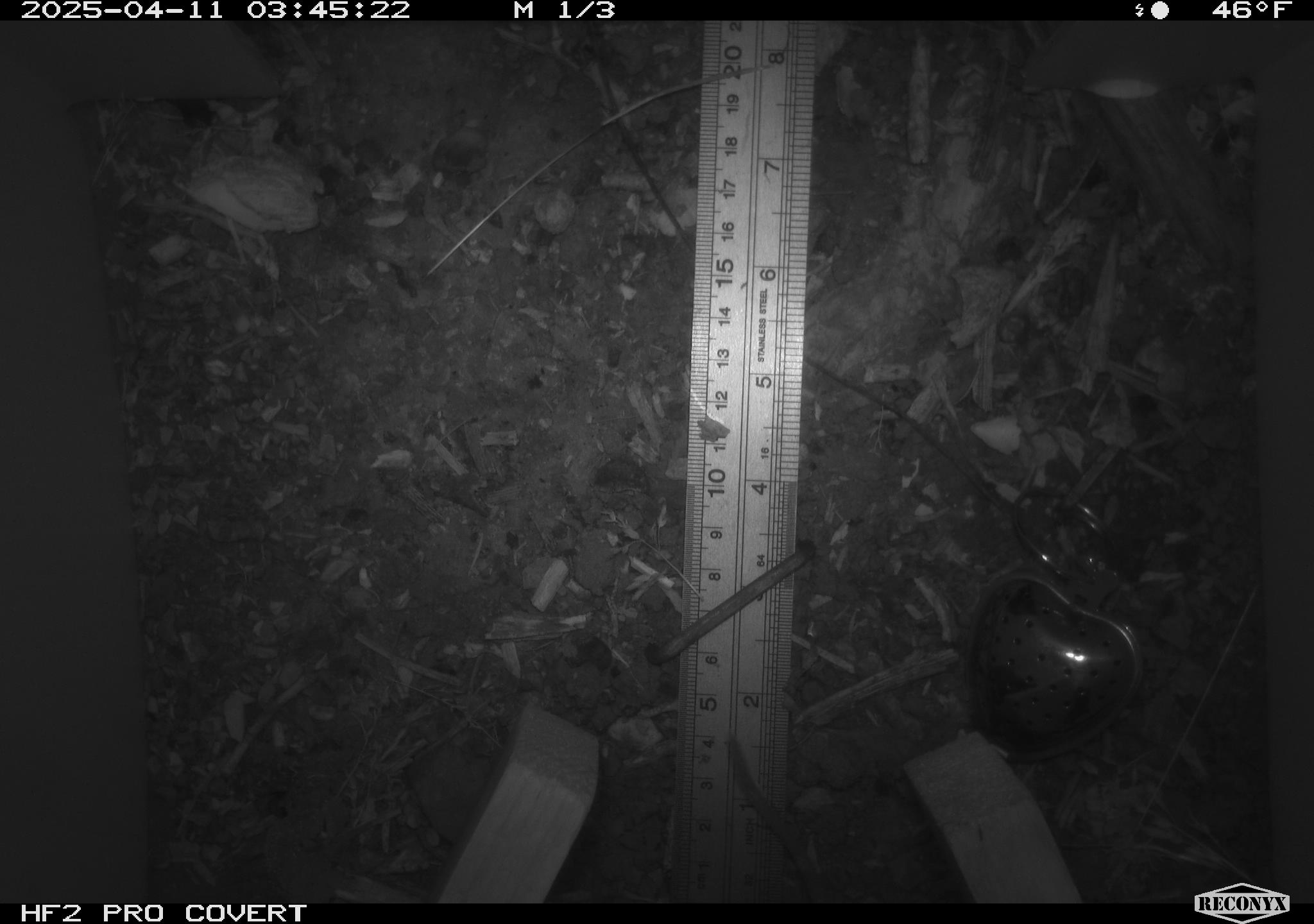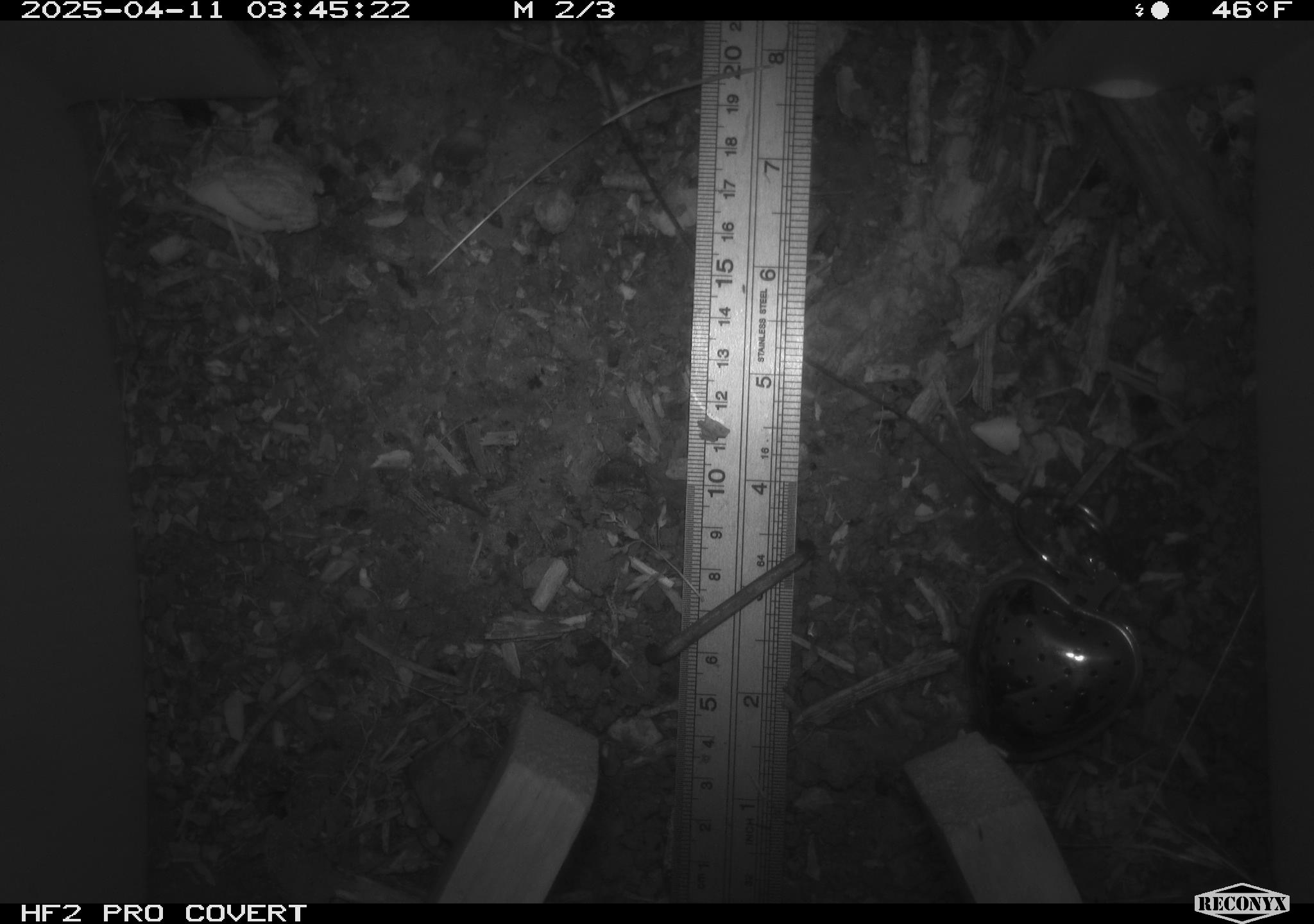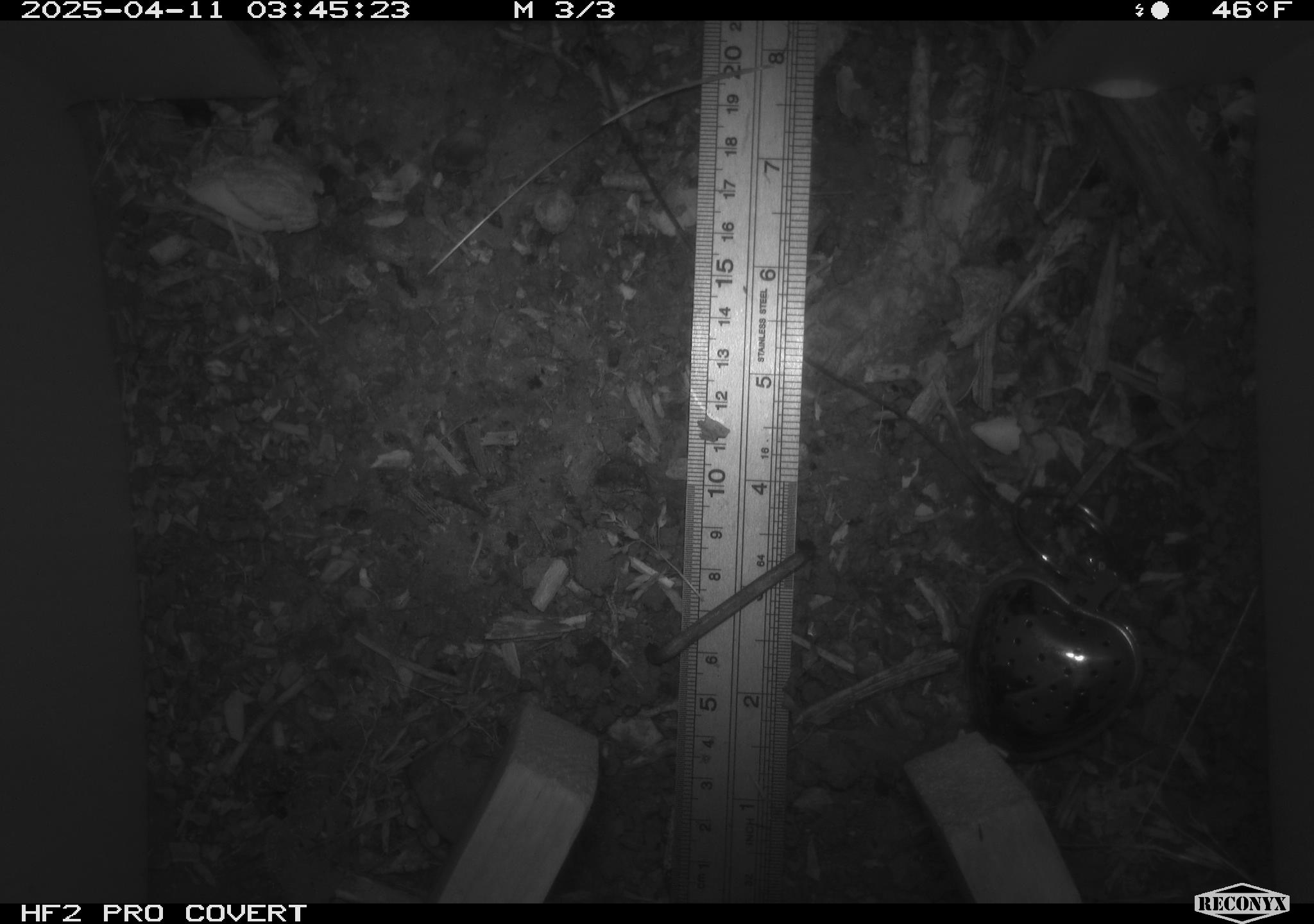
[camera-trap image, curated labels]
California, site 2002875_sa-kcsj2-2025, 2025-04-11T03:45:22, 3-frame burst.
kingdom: Animalia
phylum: Chordata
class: Mammalia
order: Rodentia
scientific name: Rodentia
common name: rodent